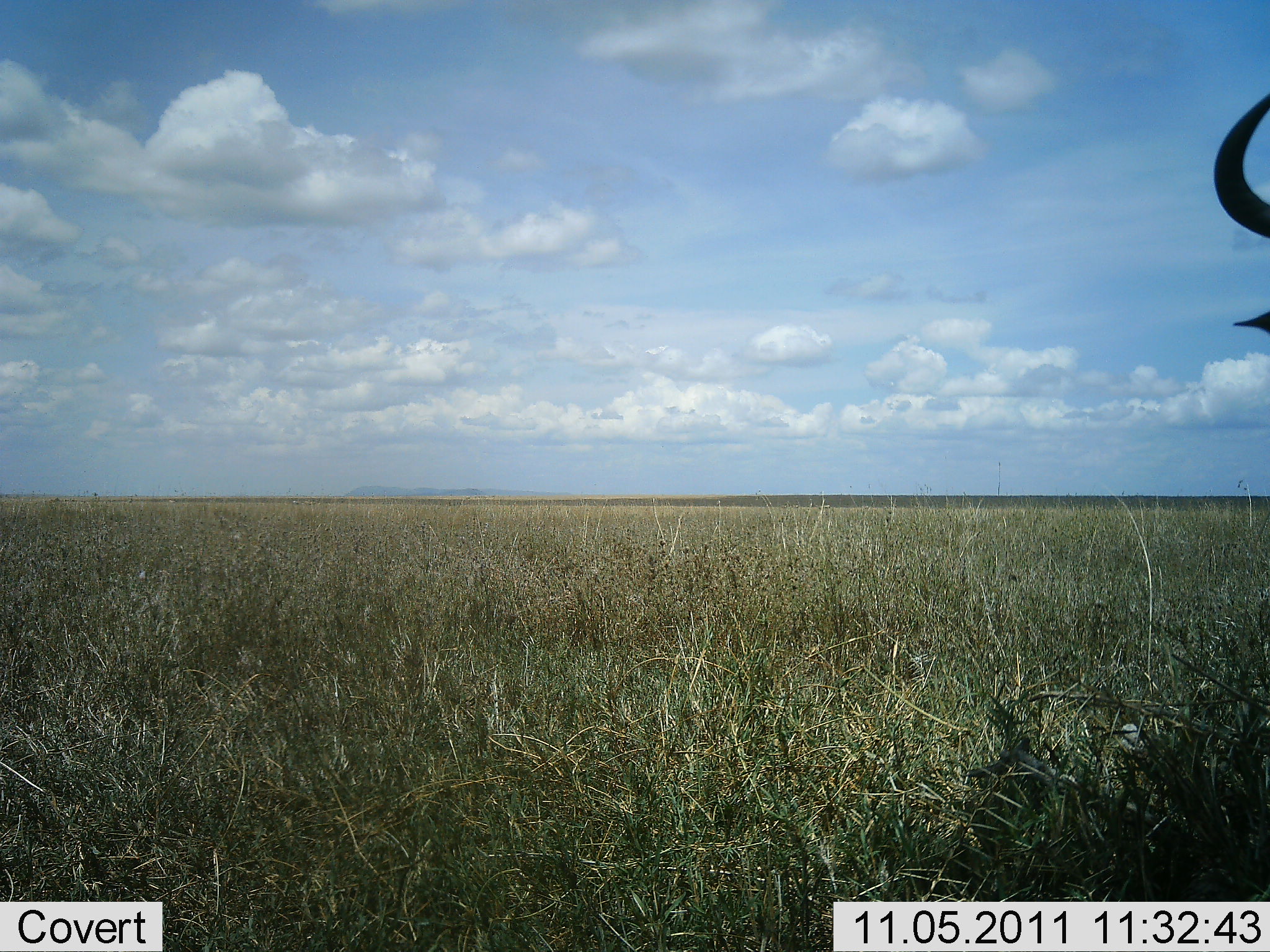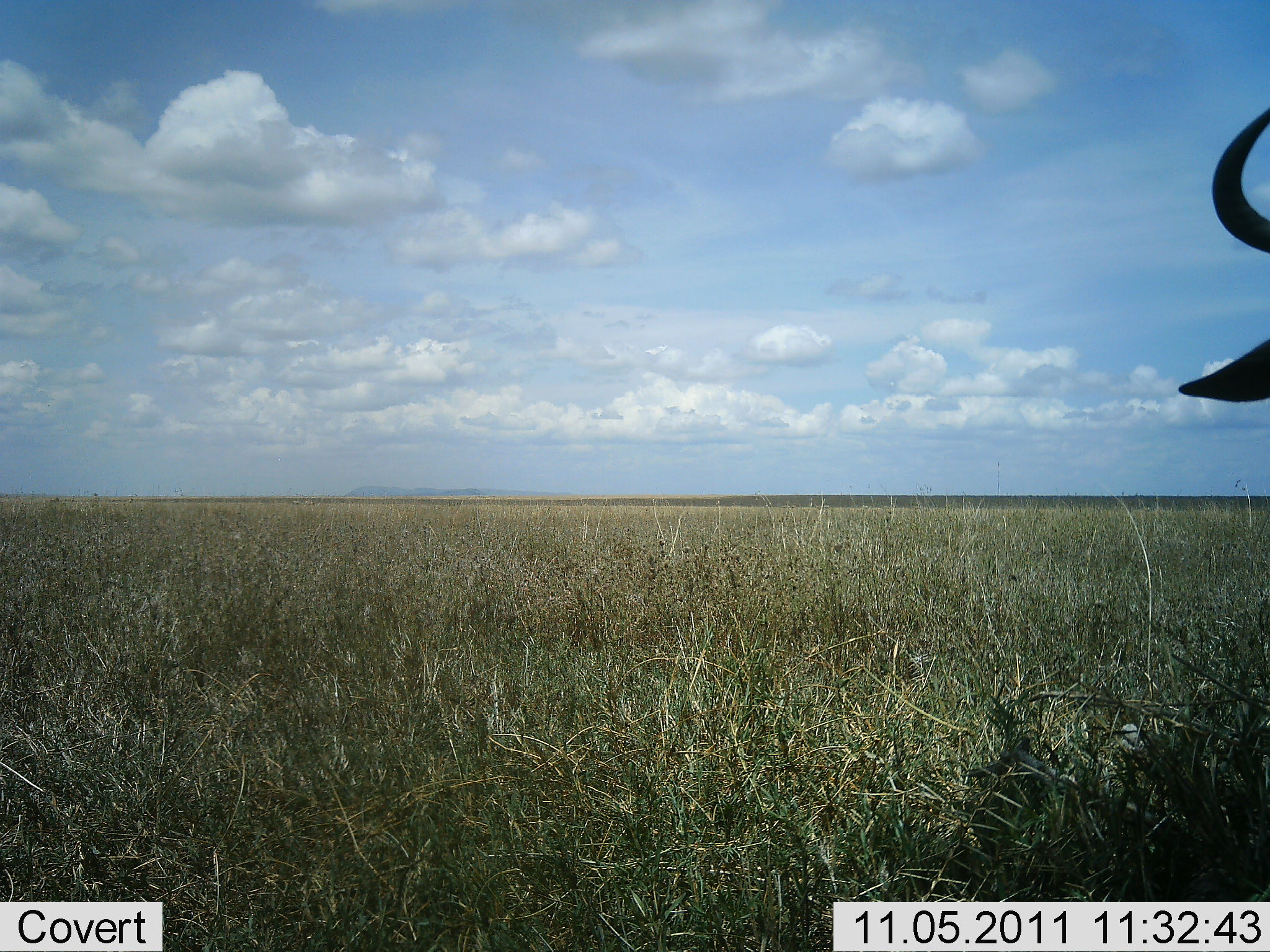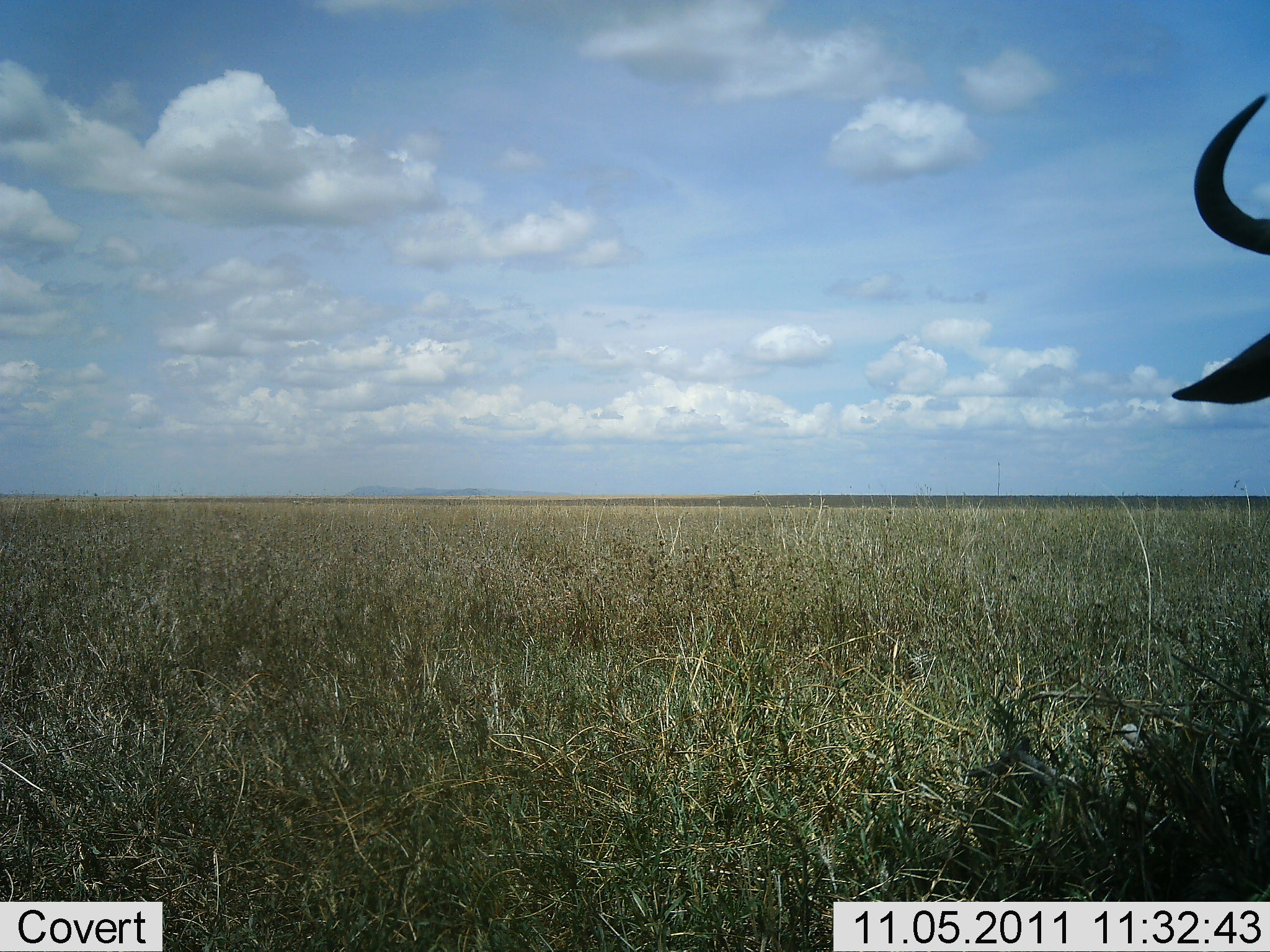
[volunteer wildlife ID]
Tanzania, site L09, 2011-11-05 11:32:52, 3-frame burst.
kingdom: Animalia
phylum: Chordata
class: Mammalia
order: Artiodactyla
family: Bovidae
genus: Connochaetes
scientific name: Connochaetes taurinus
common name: blue wildebeest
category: wildebeest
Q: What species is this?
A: Wildebeest (blue wildebeest) (Connochaetes taurinus).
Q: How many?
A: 1.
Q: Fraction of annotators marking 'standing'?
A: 92%.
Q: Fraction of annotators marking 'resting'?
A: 0%.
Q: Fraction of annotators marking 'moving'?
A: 8%.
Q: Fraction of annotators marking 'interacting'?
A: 8%.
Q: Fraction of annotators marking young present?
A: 0%.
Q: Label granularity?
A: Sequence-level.